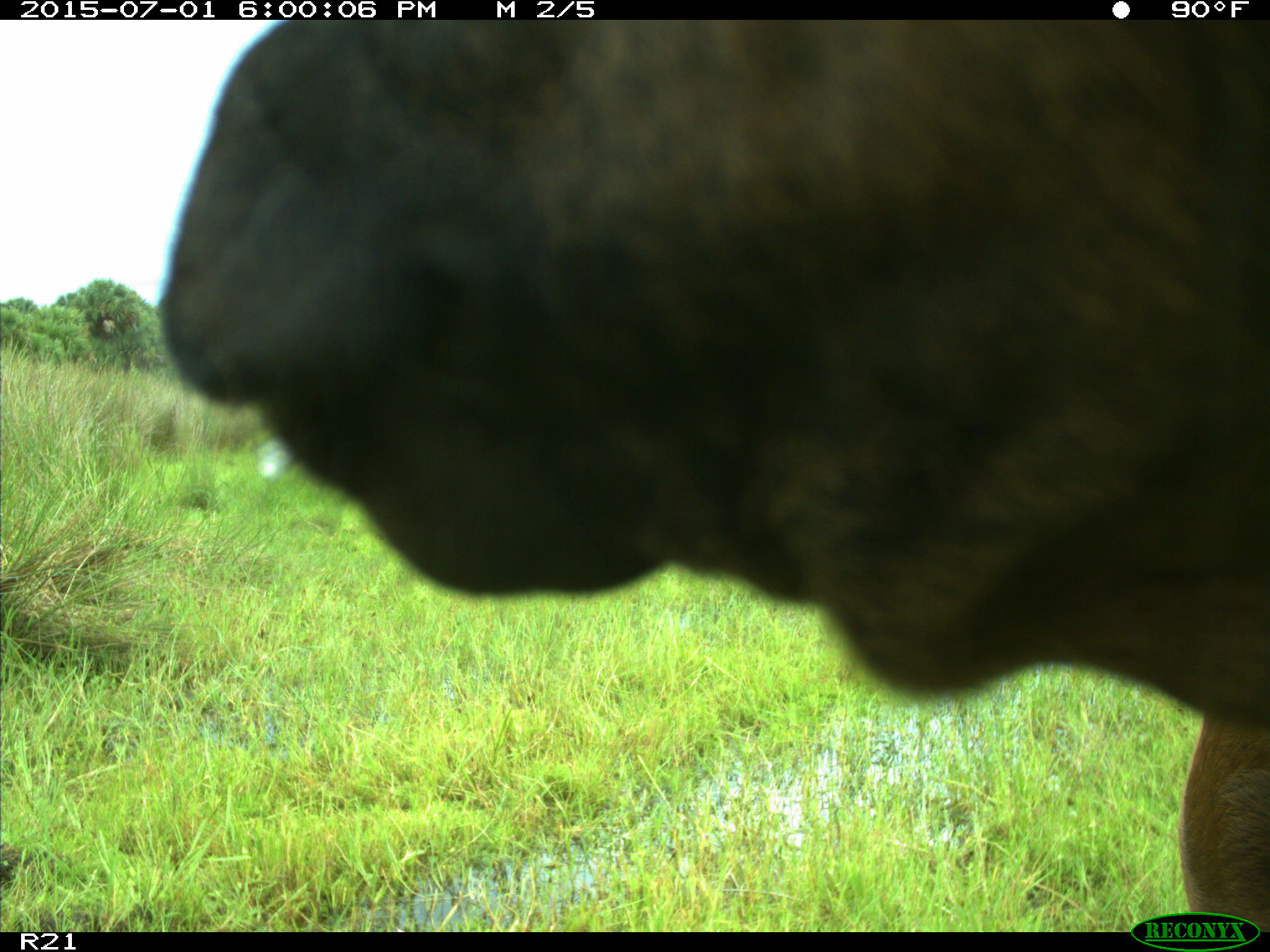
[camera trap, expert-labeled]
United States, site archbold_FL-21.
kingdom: Animalia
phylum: Chordata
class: Mammalia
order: Artiodactyla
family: Bovidae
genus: Bos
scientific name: Bos taurus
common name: domestic cow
Bos taurus (domestic cow).